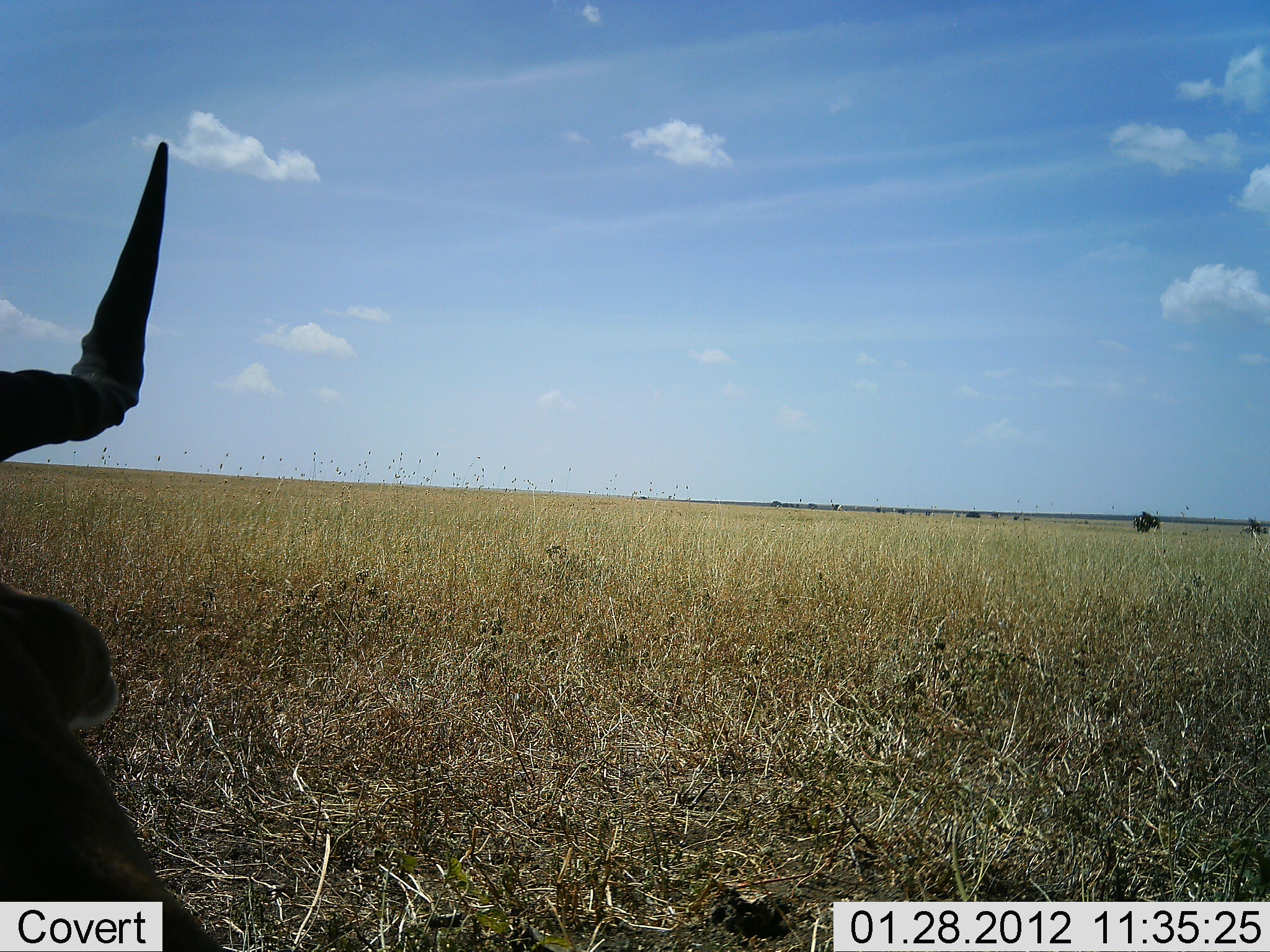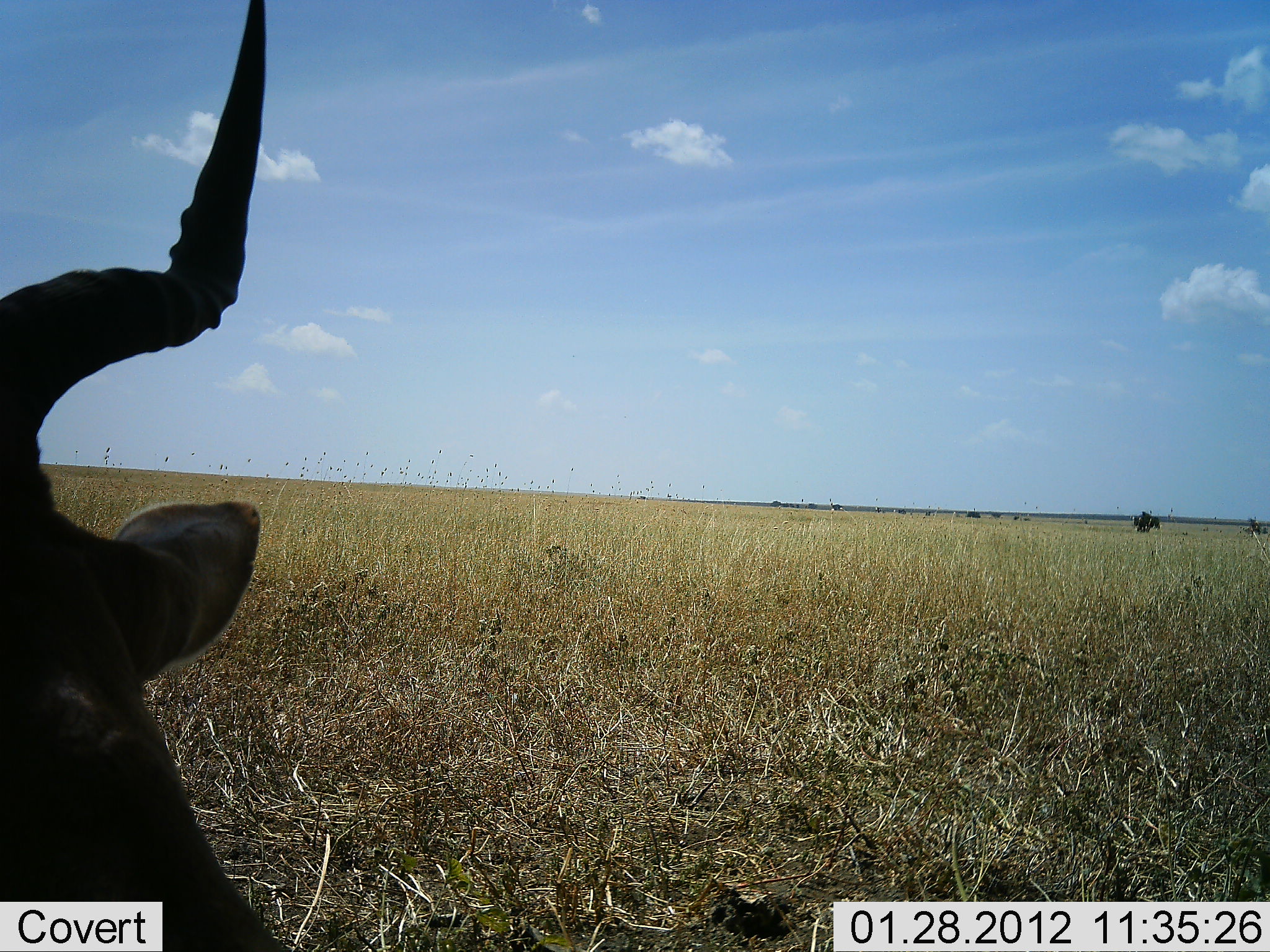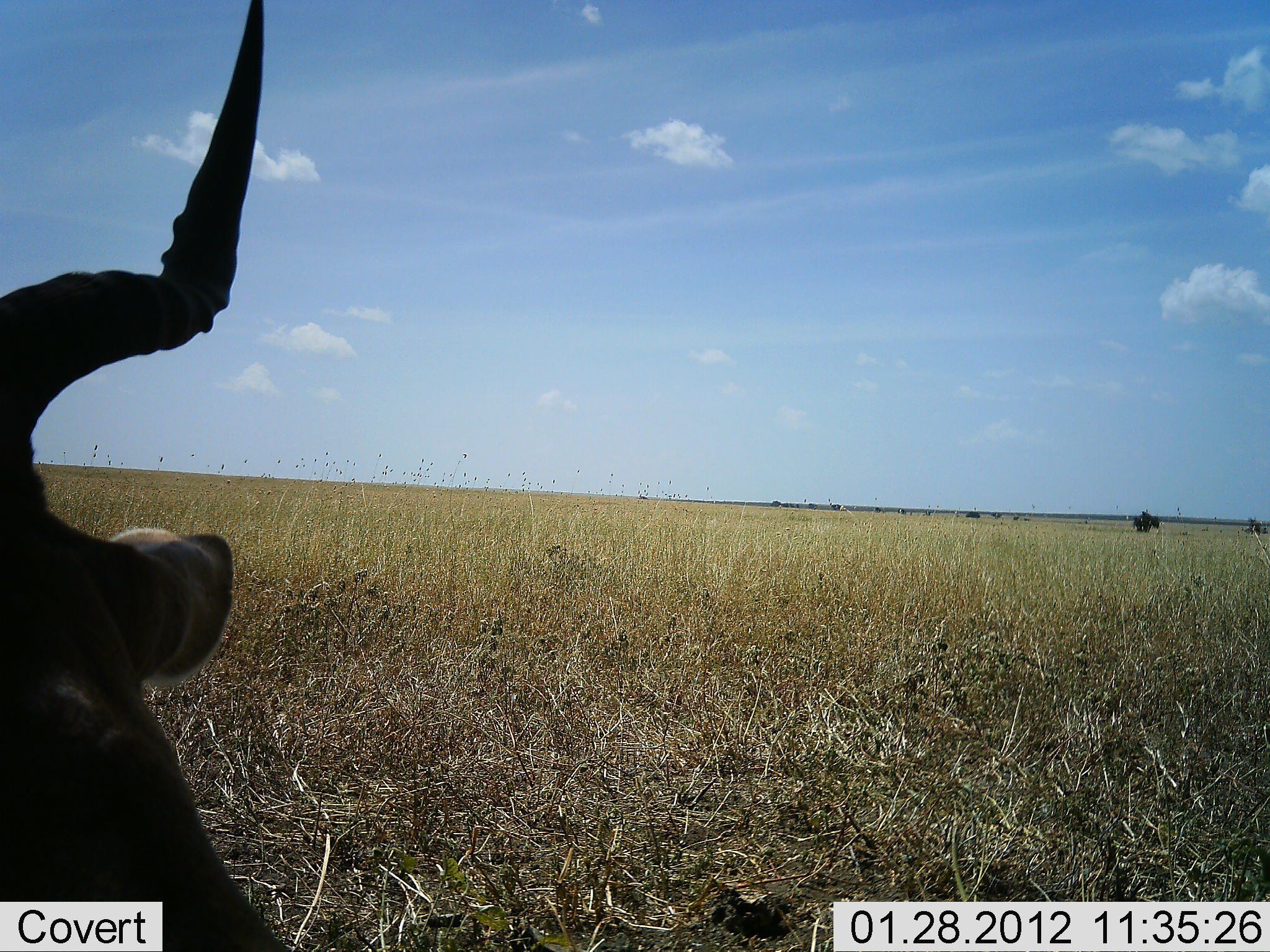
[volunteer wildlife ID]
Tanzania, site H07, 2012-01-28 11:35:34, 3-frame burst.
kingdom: Animalia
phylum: Chordata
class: Mammalia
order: Artiodactyla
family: Bovidae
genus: Alcelaphus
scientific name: Alcelaphus buselaphus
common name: hartebeest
Hartebeest (Alcelaphus buselaphus), count 1. Behavior (volunteer vote fractions): standing 44%, resting 50%, moving 0%, interacting 0%. Young present (vote fraction): 0%. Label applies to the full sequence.